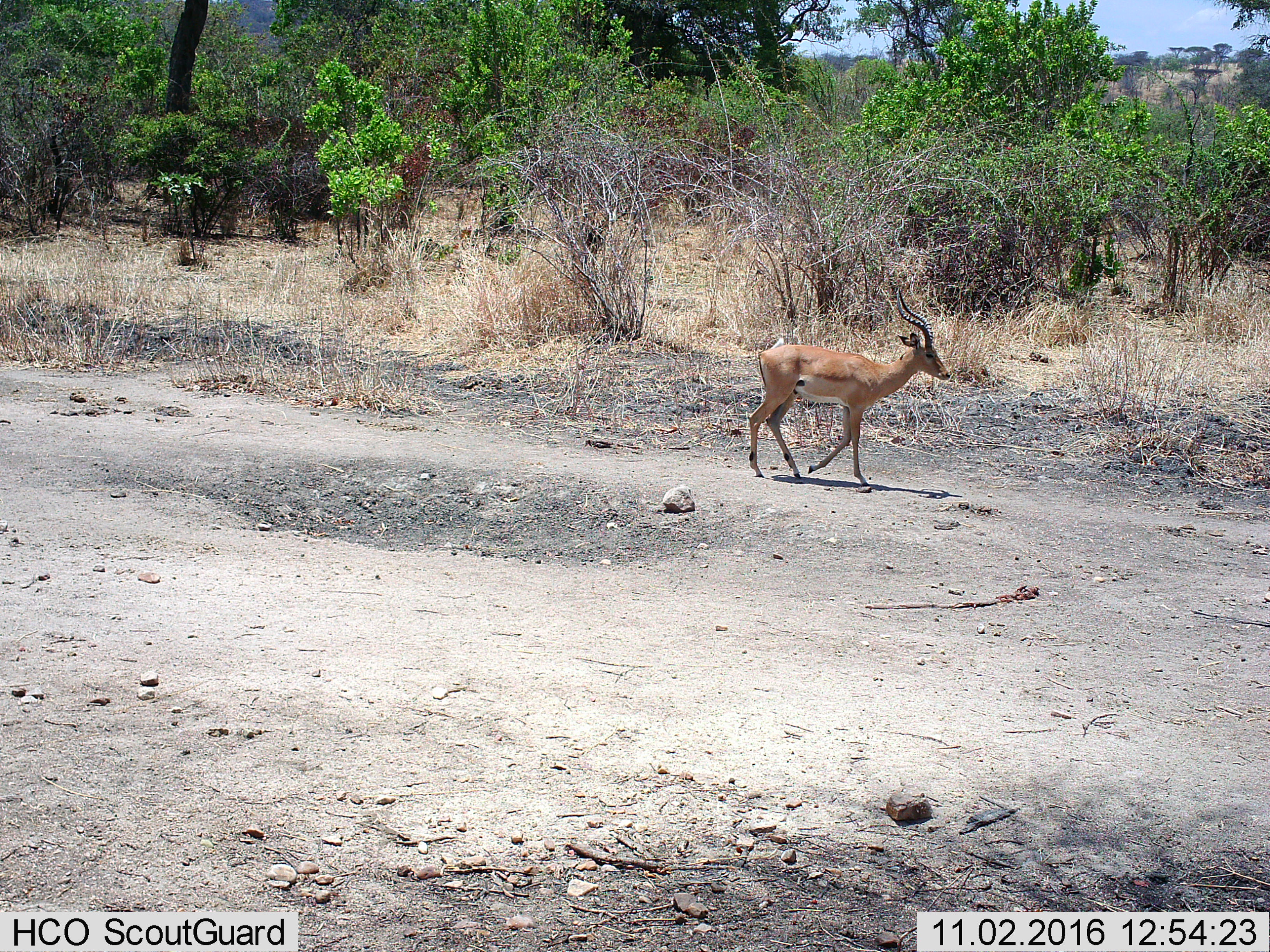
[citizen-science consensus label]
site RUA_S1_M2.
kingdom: Animalia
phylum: Chordata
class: Mammalia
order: Artiodactyla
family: Bovidae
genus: Aepyceros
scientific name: Aepyceros melampus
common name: impala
Impala (Aepyceros melampus), count 1. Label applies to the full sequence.